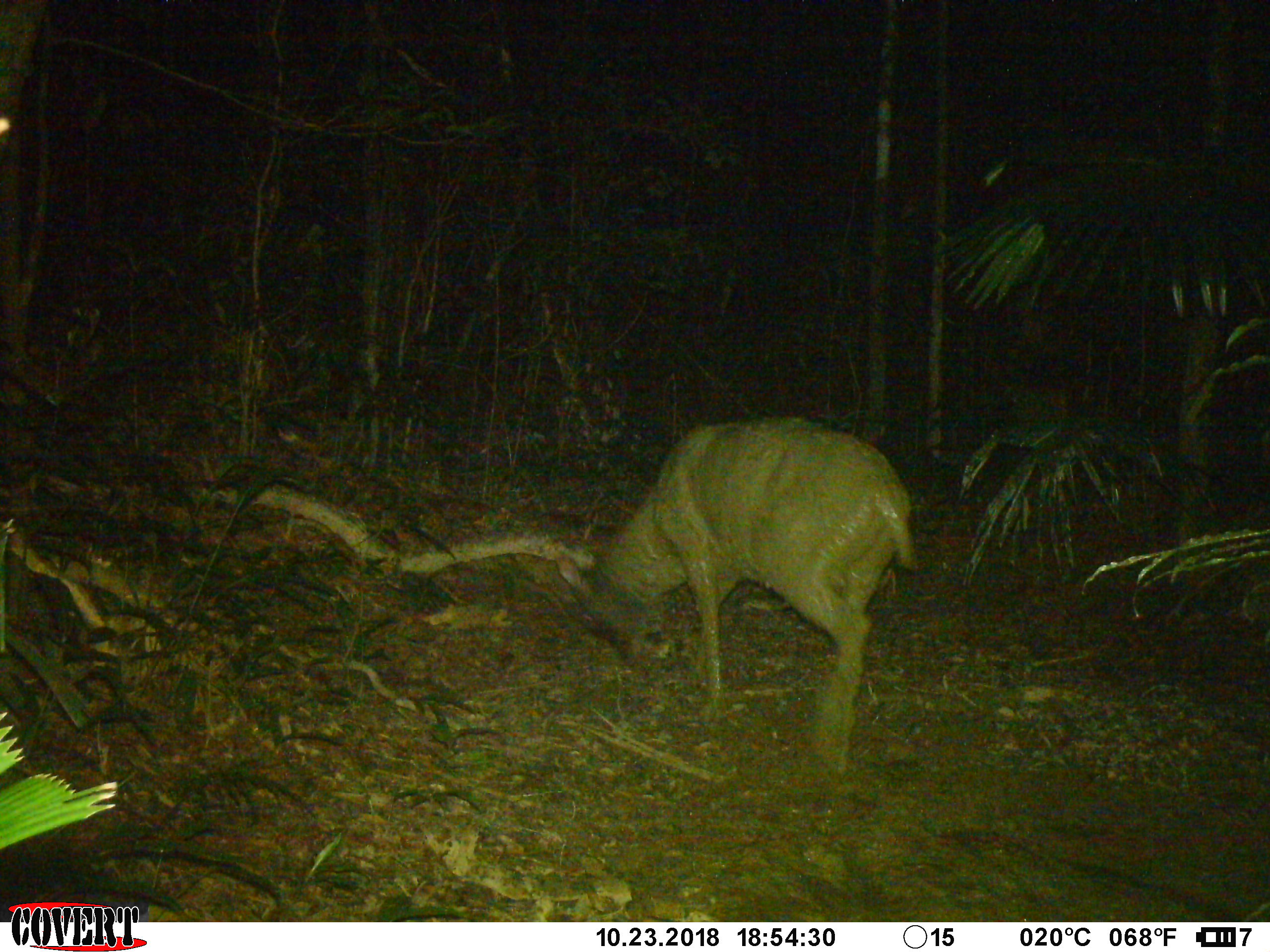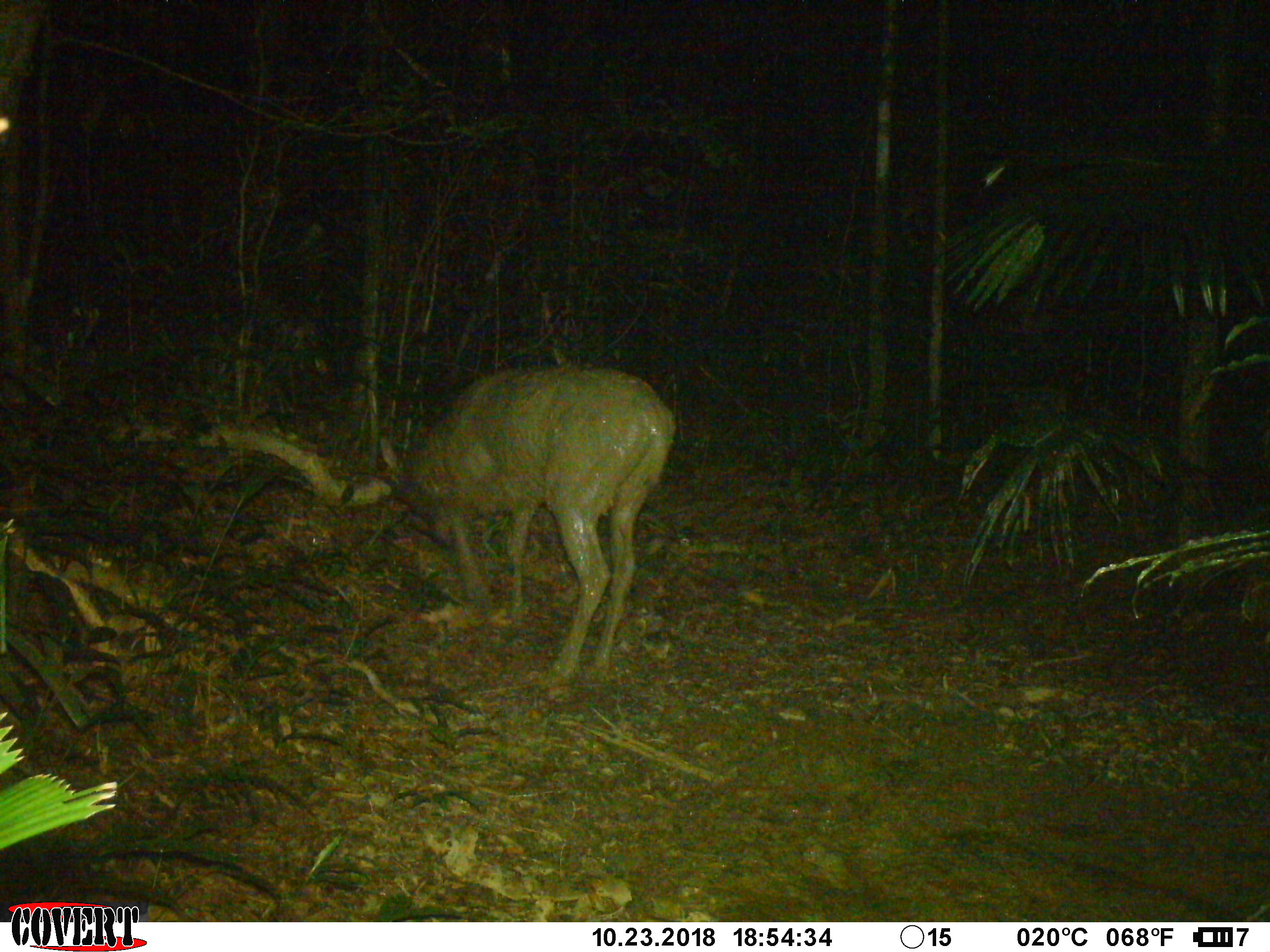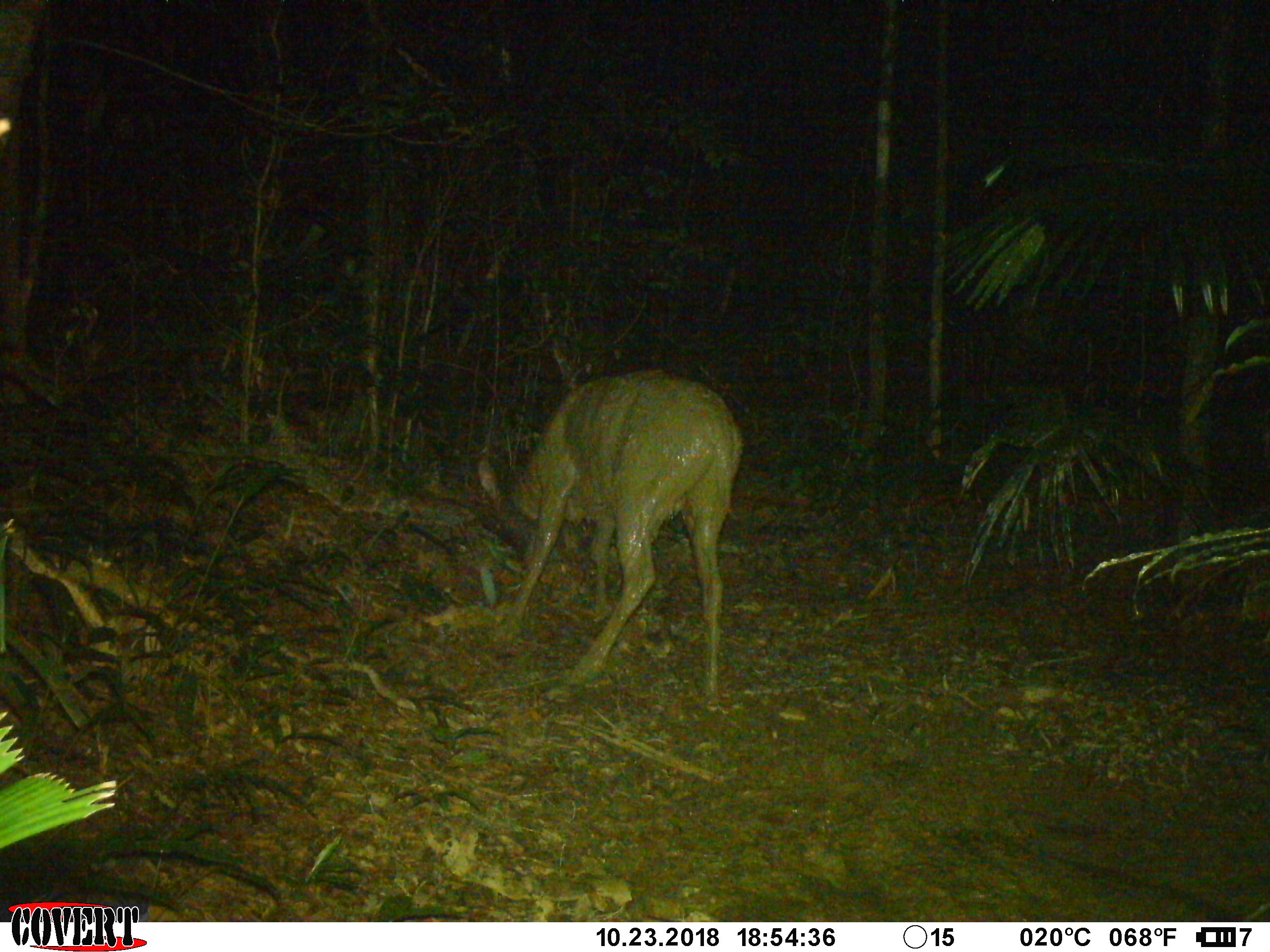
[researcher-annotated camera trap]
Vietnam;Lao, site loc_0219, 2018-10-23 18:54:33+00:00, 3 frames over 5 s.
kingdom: Animalia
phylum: Chordata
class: Mammalia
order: Artiodactyla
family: Cervidae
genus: Rusa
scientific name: Rusa unicolor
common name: sambar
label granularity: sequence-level